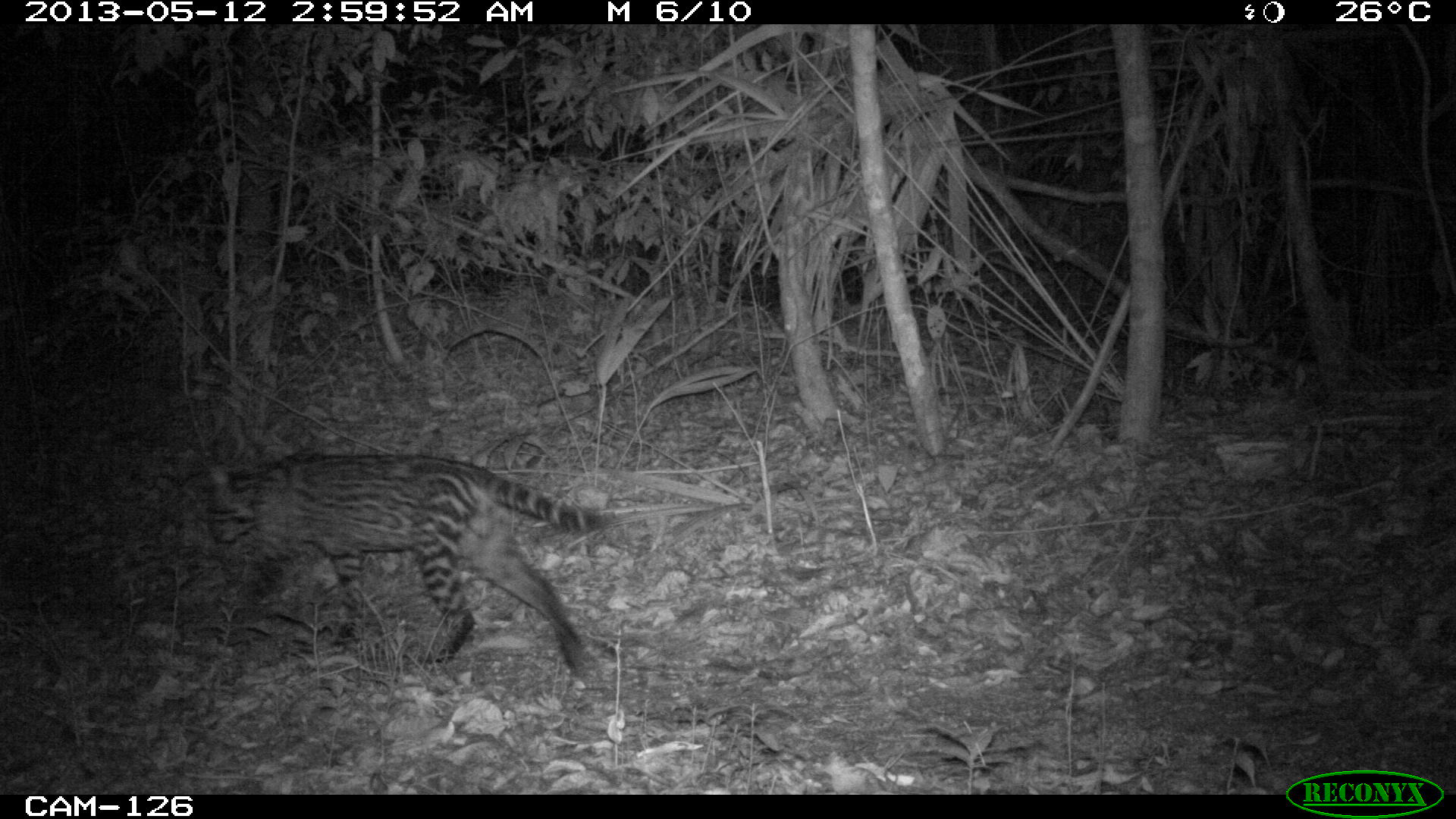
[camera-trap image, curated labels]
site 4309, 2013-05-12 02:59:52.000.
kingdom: Animalia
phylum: Chordata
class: Mammalia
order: Carnivora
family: Felidae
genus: Leopardus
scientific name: Leopardus pardalis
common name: ocelot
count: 1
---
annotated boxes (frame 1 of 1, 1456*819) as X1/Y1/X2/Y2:
leopardus pardalis: 212/449/627/688